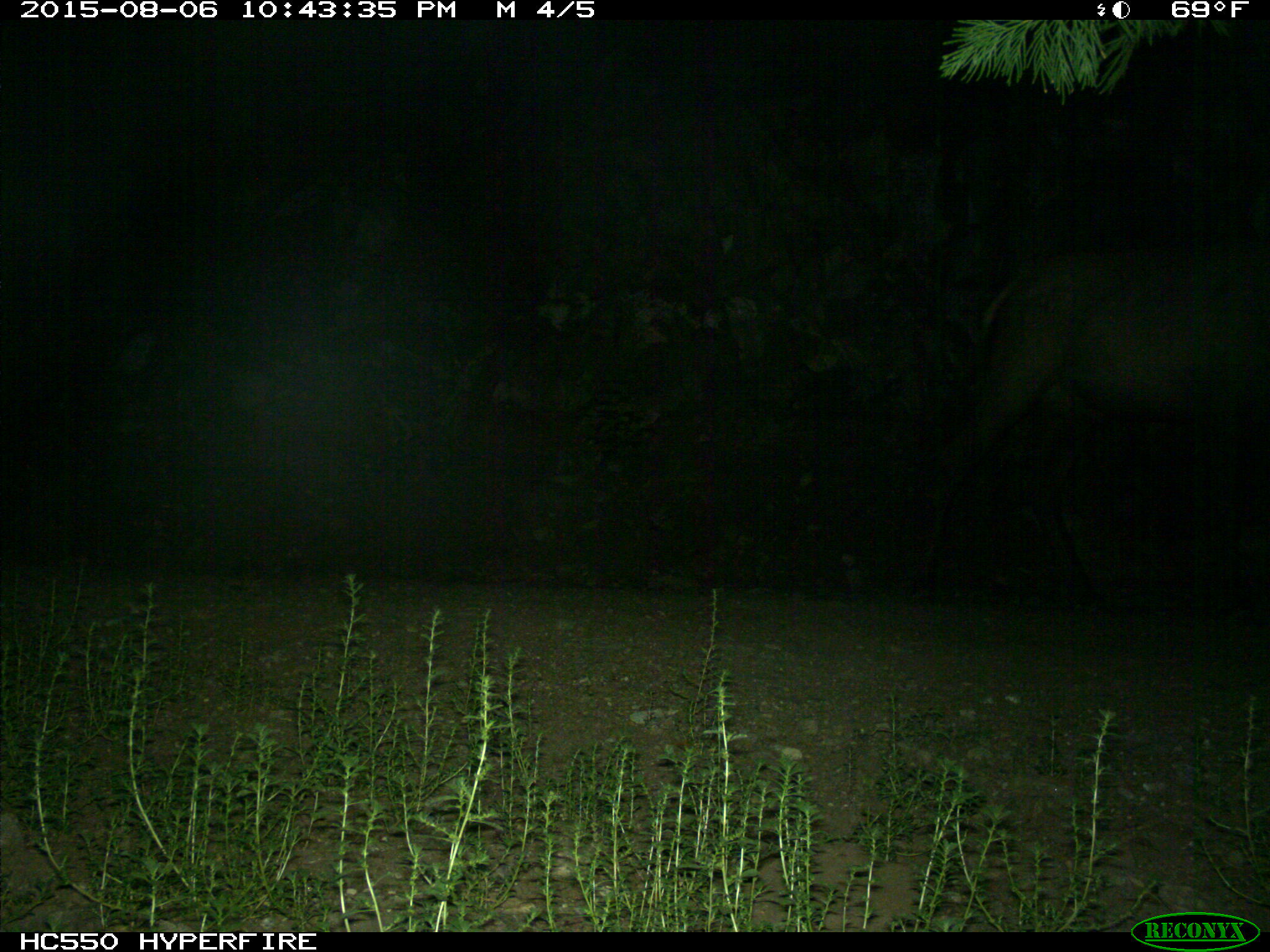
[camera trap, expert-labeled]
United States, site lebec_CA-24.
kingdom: Animalia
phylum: Chordata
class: Mammalia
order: Artiodactyla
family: Cervidae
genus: Cervus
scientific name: Cervus canadensis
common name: elk